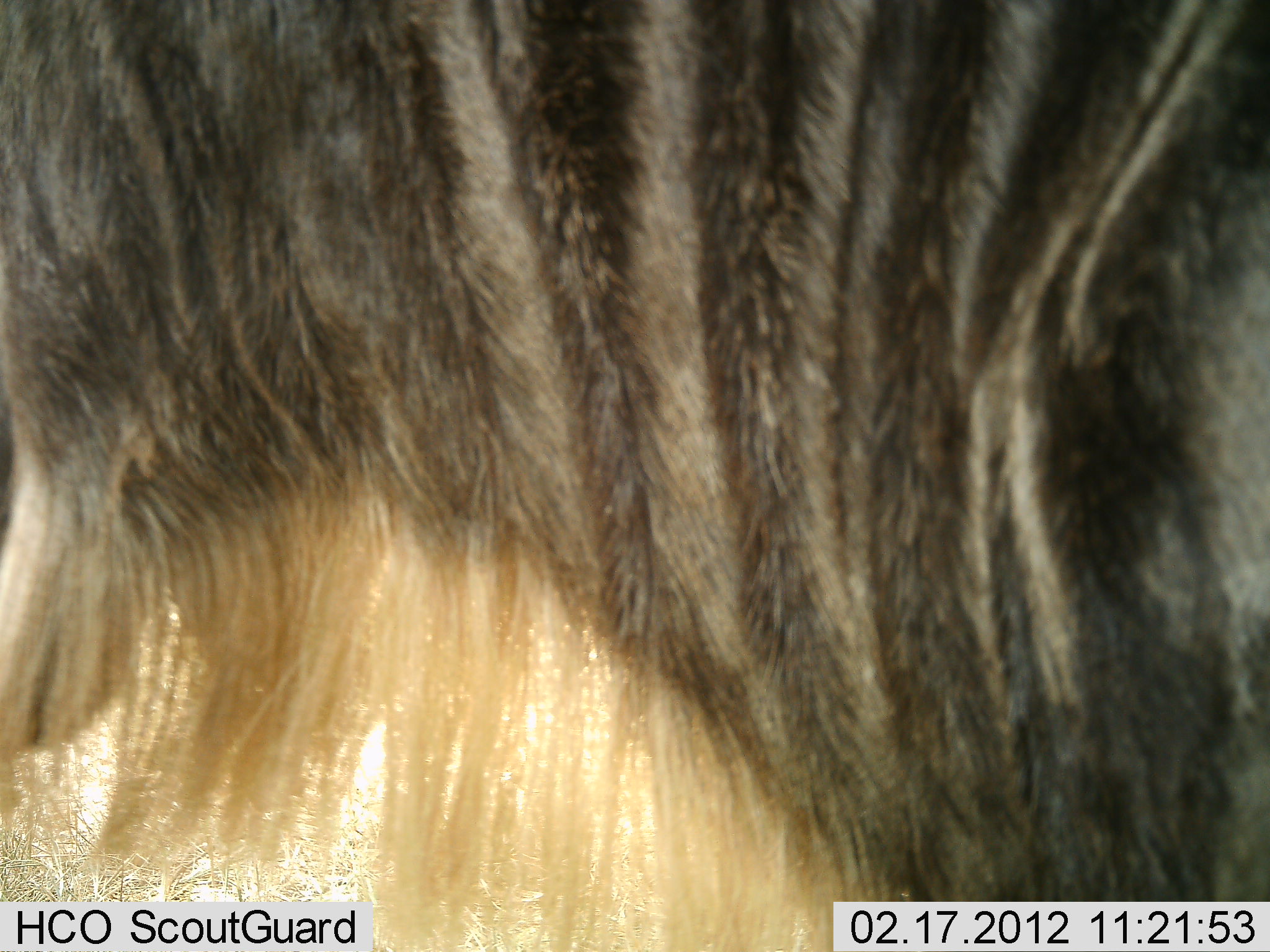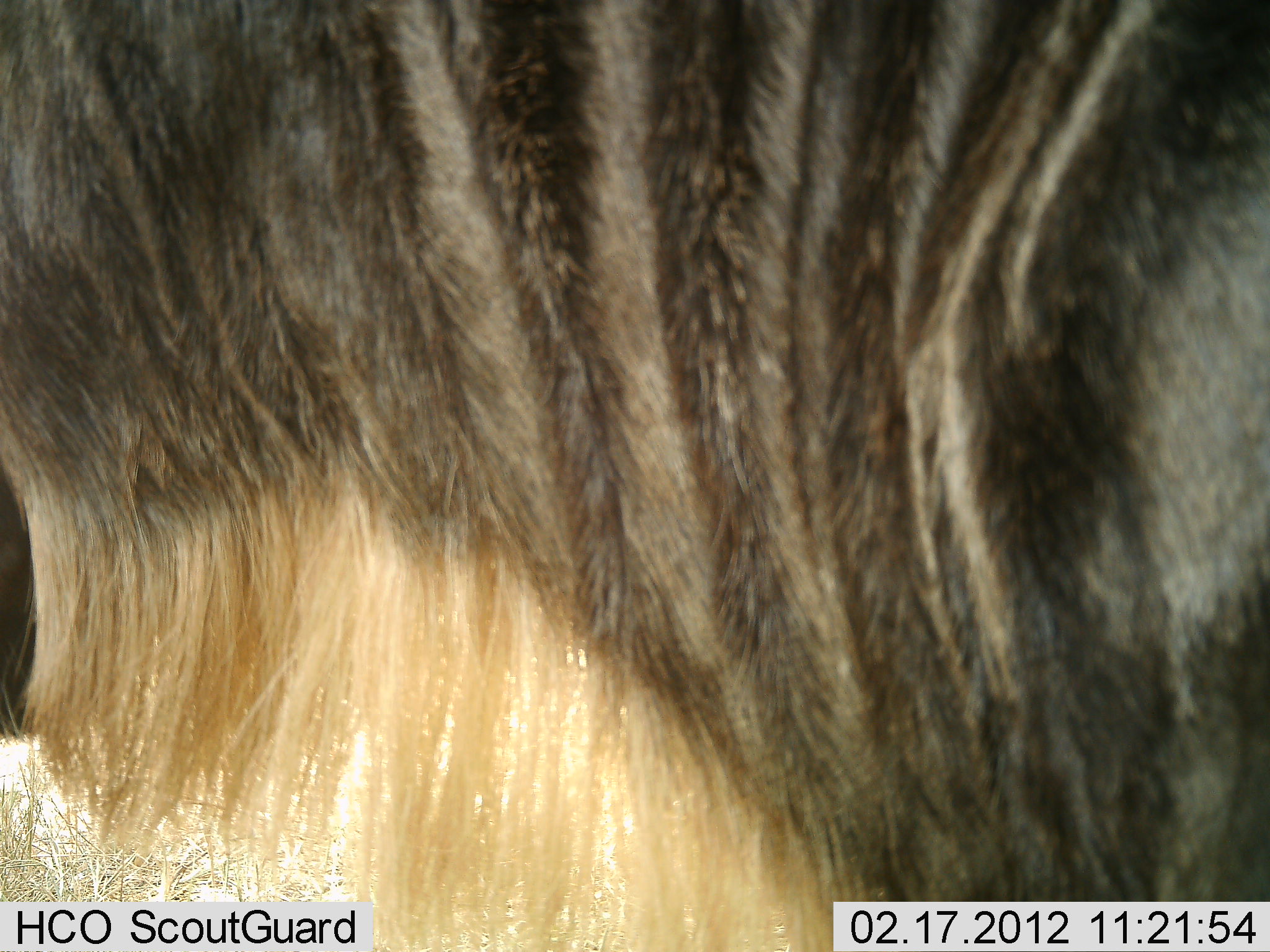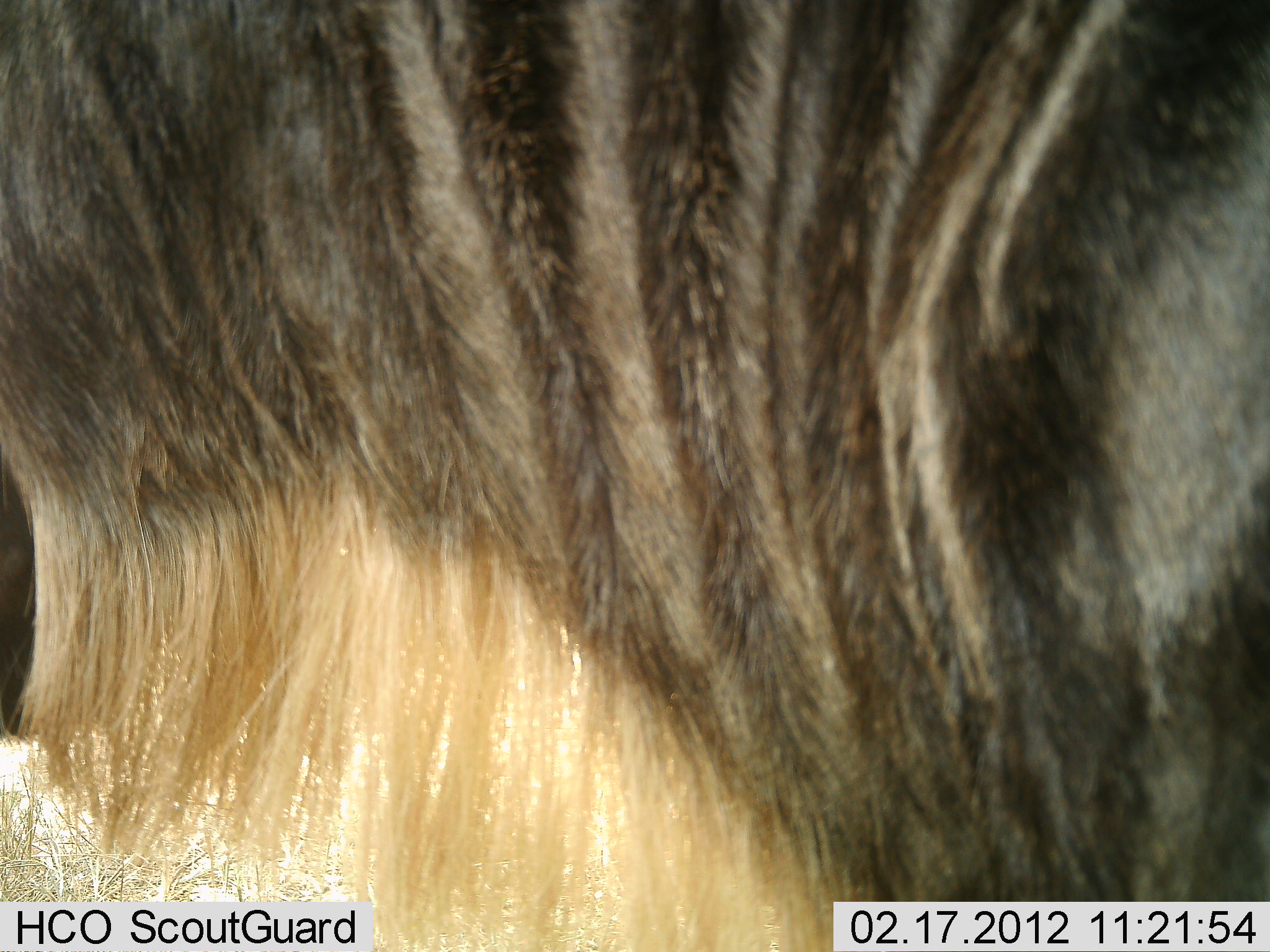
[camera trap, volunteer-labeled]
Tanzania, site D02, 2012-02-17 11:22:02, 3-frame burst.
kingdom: Animalia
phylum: Chordata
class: Mammalia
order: Artiodactyla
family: Bovidae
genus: Connochaetes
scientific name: Connochaetes taurinus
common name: blue wildebeest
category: wildebeest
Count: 1.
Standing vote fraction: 95%.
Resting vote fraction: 0%.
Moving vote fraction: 5%.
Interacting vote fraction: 0%.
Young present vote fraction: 0%.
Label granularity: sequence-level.